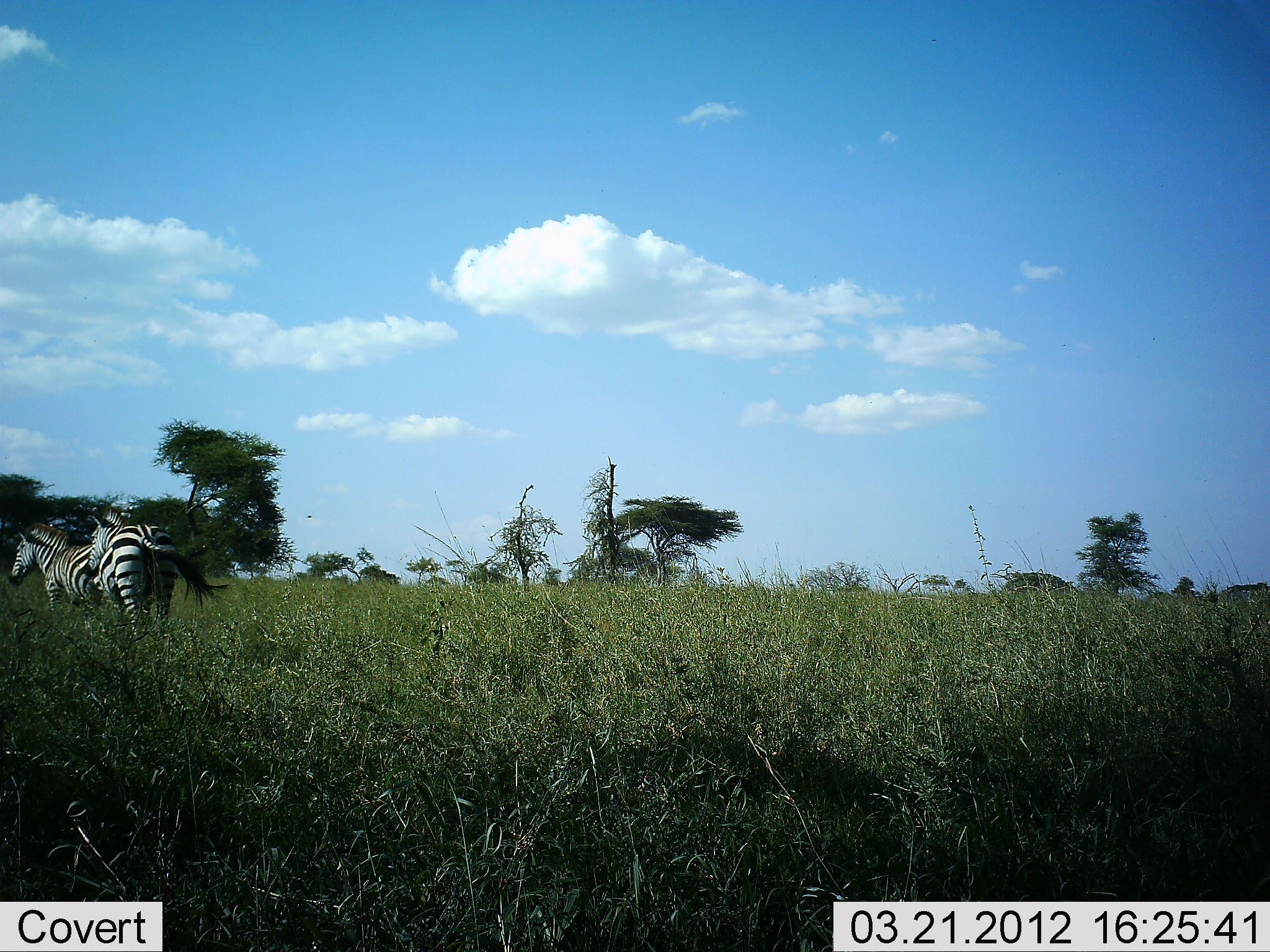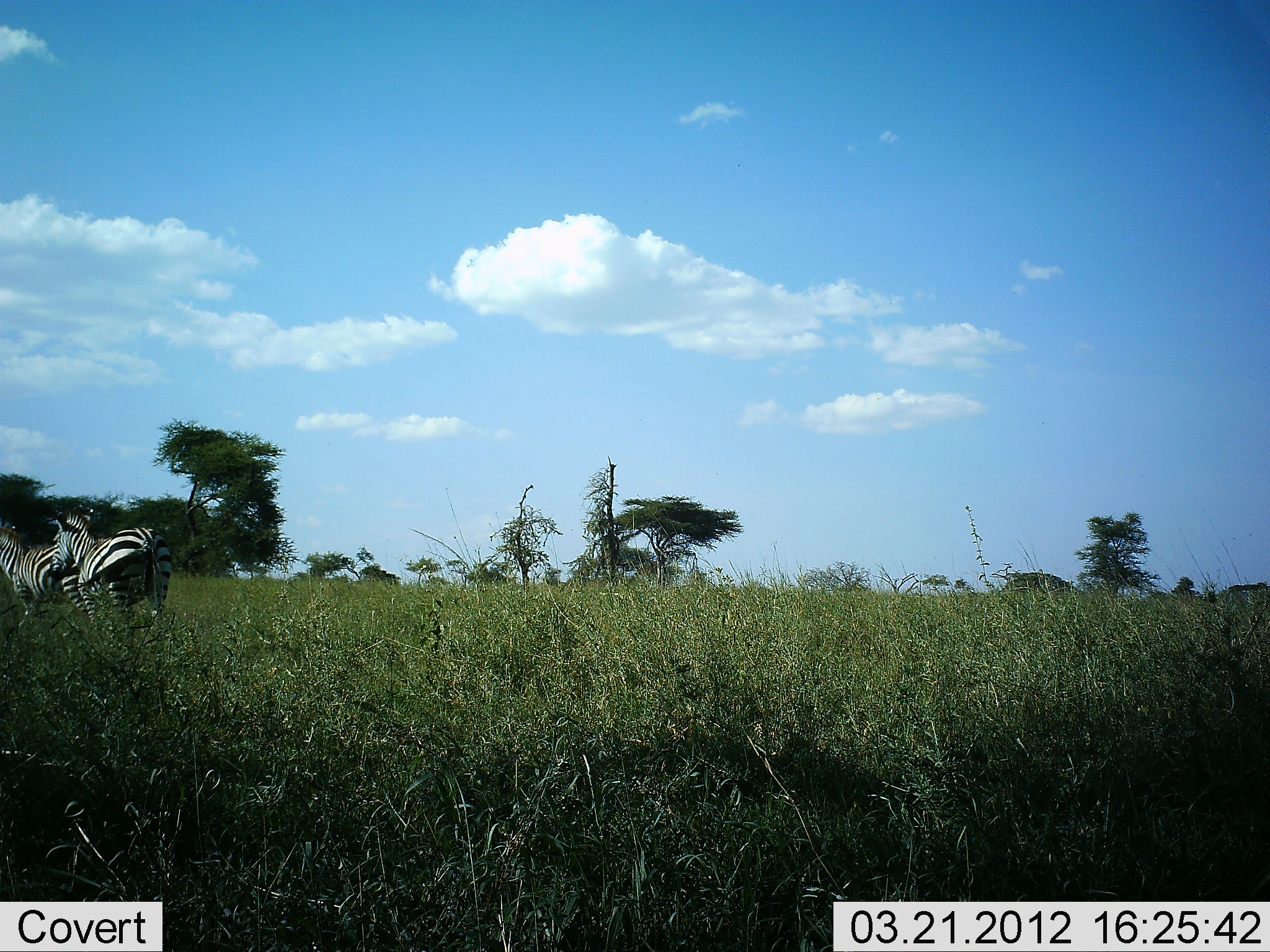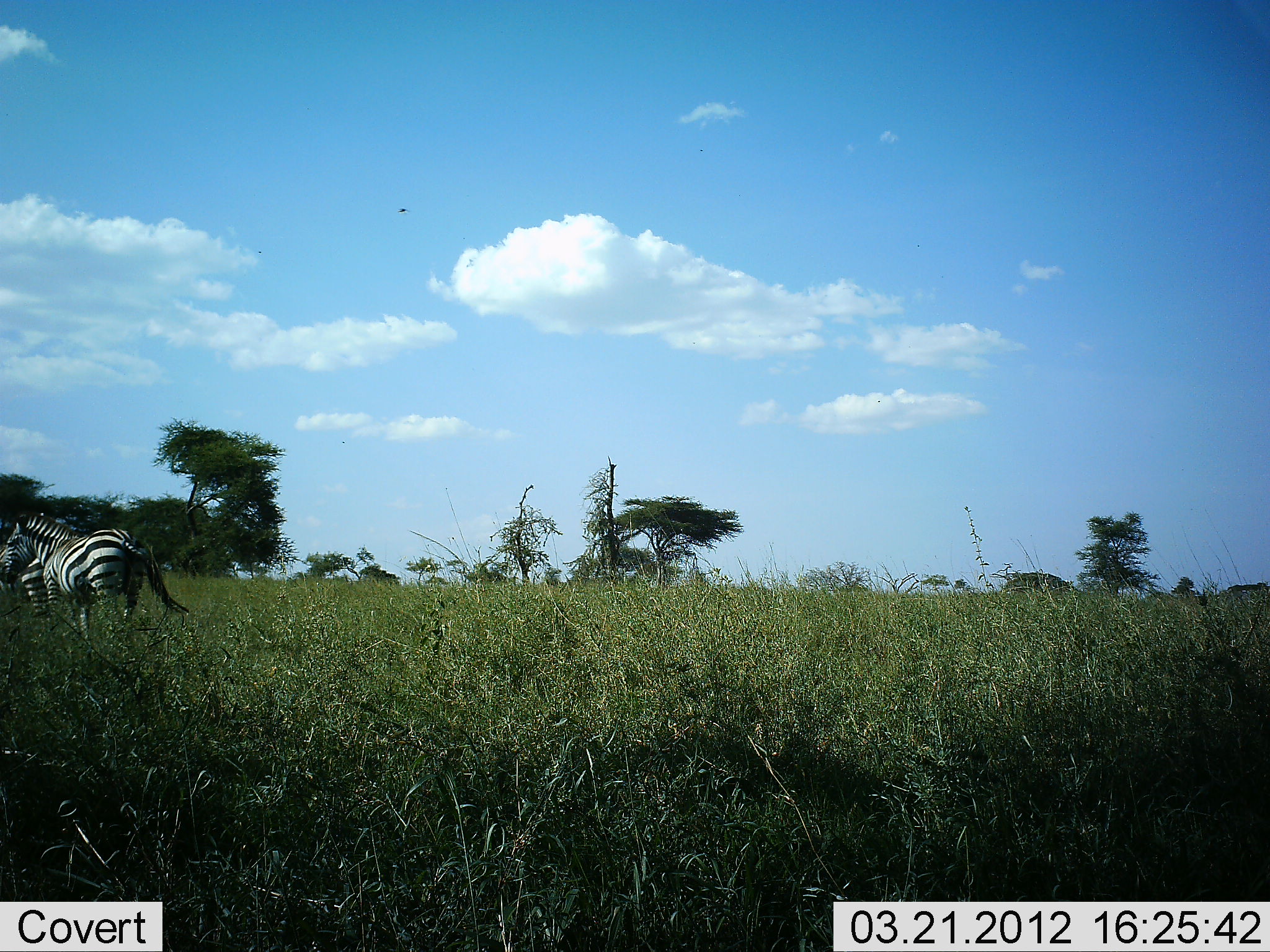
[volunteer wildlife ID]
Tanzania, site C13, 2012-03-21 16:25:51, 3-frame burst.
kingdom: Animalia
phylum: Chordata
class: Mammalia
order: Perissodactyla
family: Equidae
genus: Equus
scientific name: Equus quagga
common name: plains zebra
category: zebra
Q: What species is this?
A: Zebra (plains zebra) (Equus quagga).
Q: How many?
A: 2.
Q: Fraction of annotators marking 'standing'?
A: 24%.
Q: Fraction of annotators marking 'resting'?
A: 0%.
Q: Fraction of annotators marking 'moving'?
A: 84%.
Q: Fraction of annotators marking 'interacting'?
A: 8%.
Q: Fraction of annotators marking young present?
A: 0%.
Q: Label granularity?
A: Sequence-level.